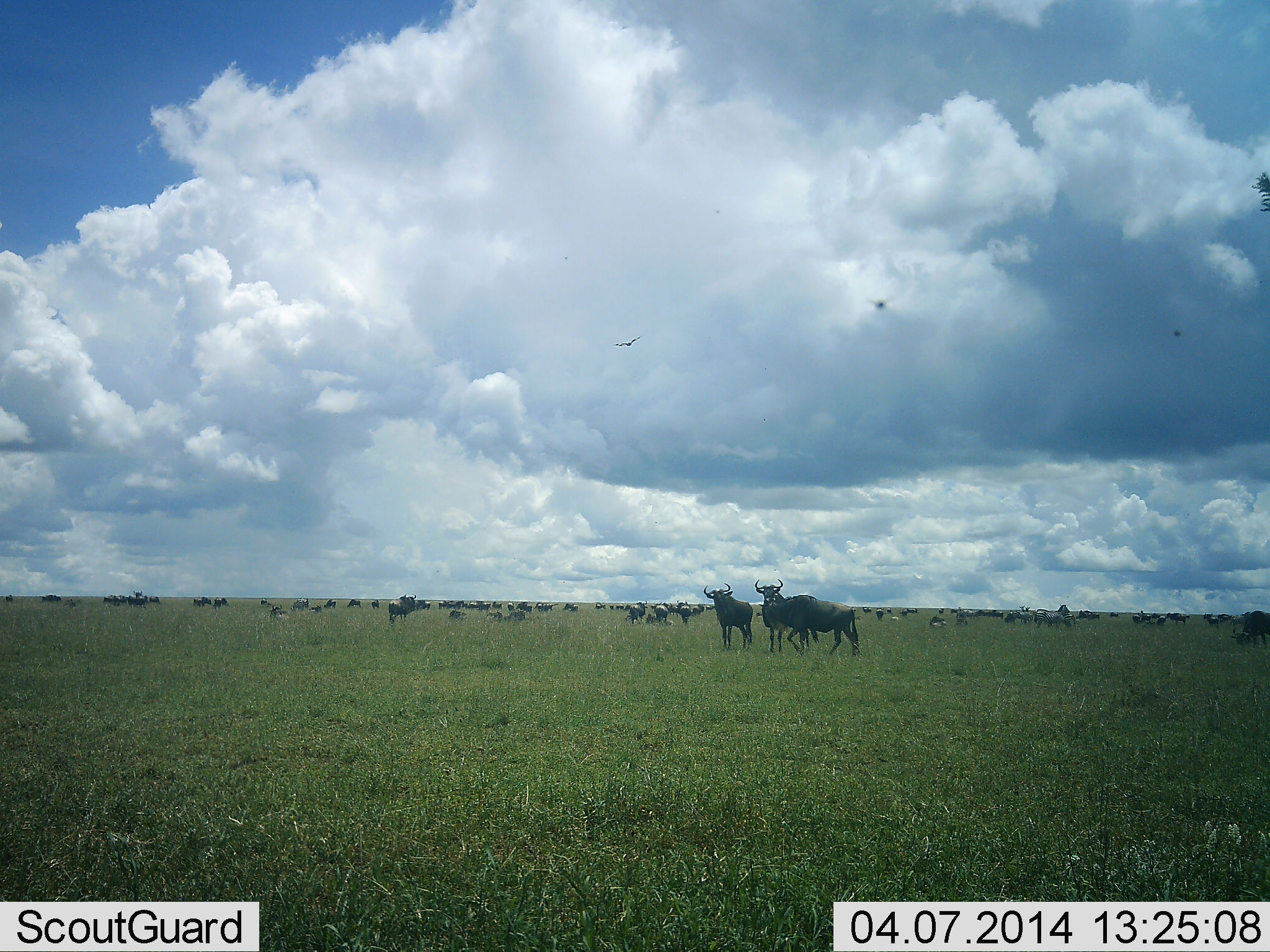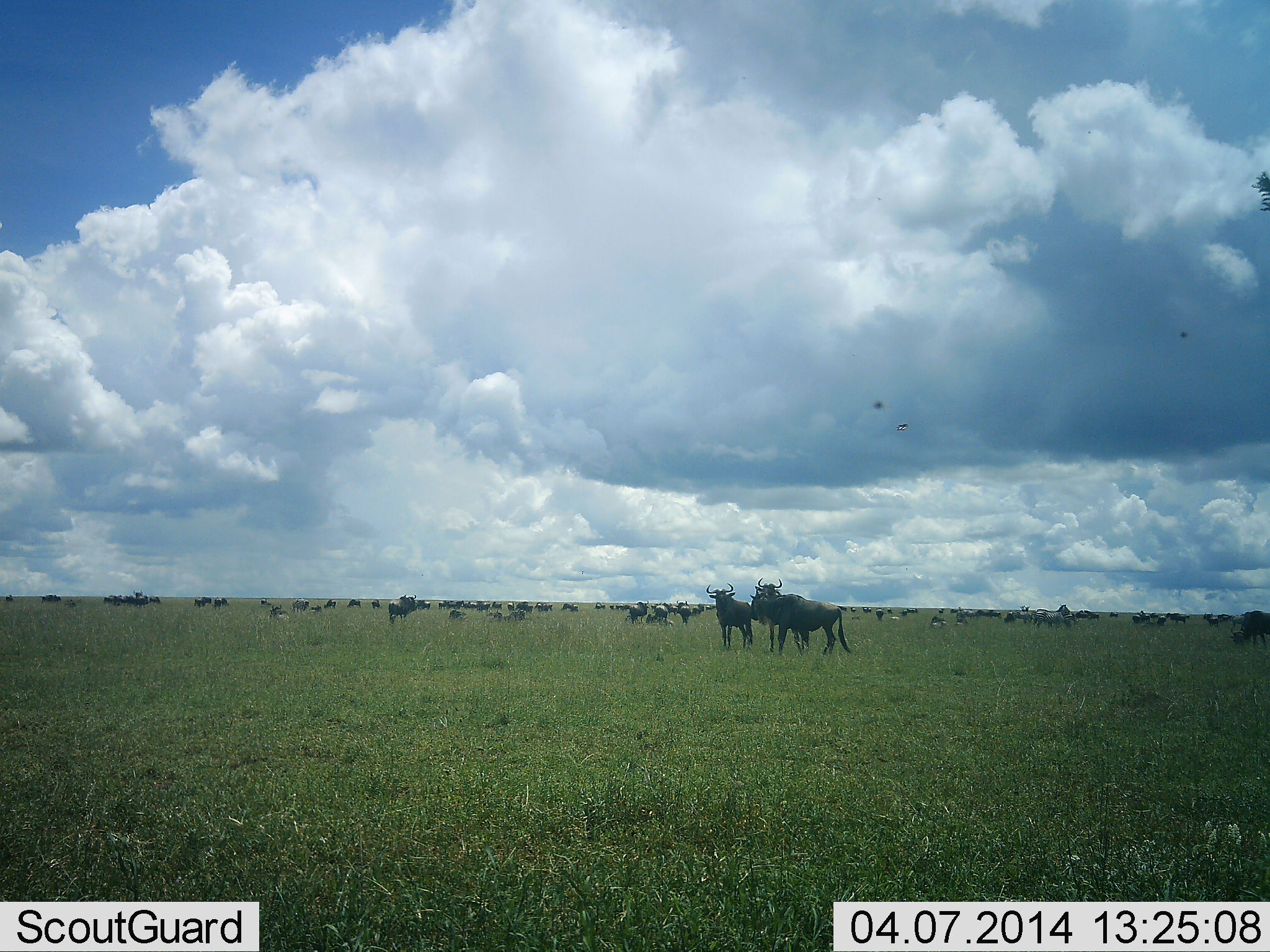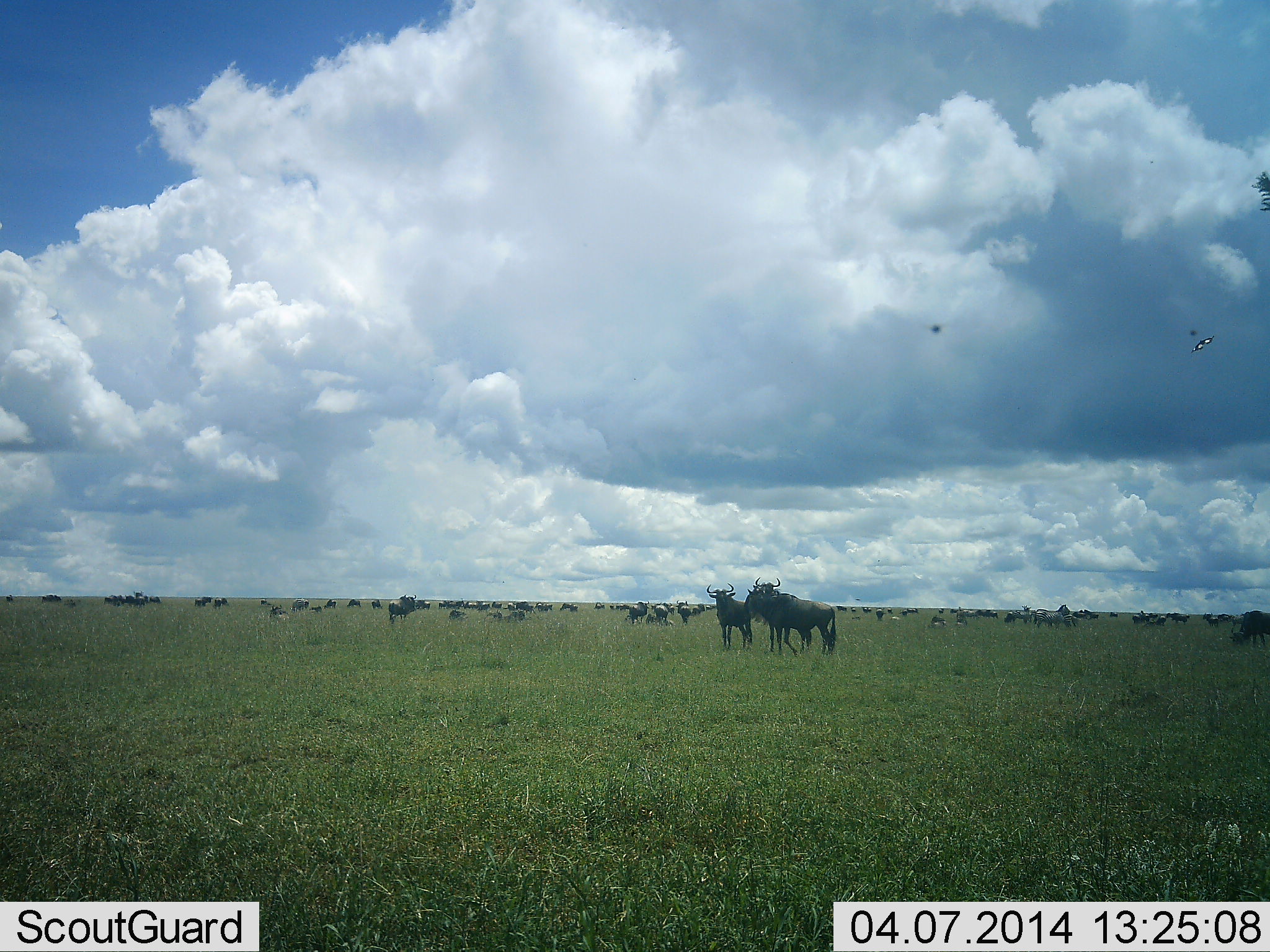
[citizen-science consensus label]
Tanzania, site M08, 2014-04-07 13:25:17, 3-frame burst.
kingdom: Animalia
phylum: Chordata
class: Mammalia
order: Artiodactyla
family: Bovidae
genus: Connochaetes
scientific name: Connochaetes taurinus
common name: blue wildebeest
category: wildebeest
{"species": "wildebeest (blue wildebeest) (Connochaetes taurinus)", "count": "11-50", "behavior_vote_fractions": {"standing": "87%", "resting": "27%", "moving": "40%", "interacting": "7%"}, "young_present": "0%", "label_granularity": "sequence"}